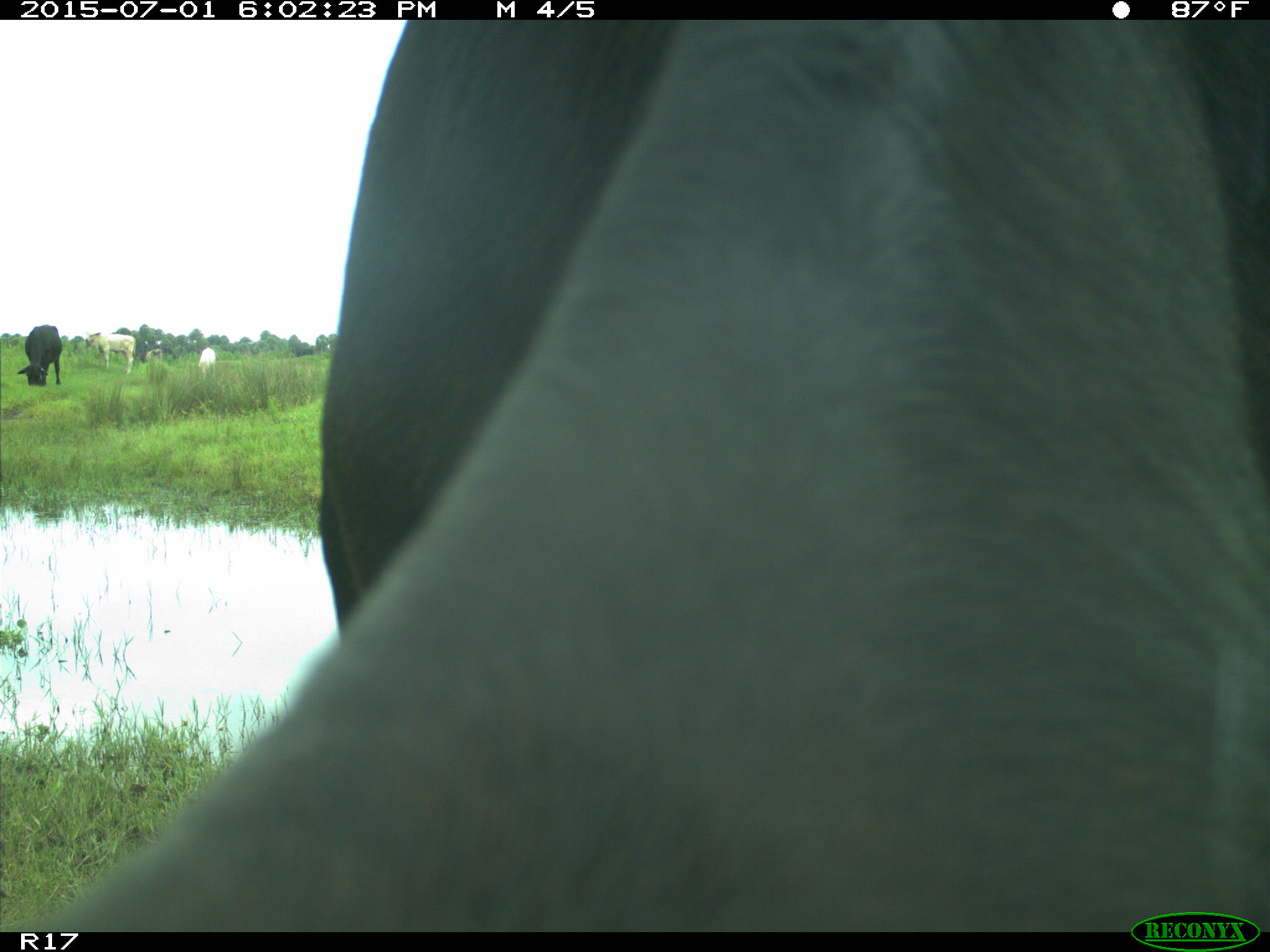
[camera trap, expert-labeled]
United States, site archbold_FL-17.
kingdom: Animalia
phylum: Chordata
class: Mammalia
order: Artiodactyla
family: Bovidae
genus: Bos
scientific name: Bos taurus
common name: domestic cow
Bos taurus (domestic cow).